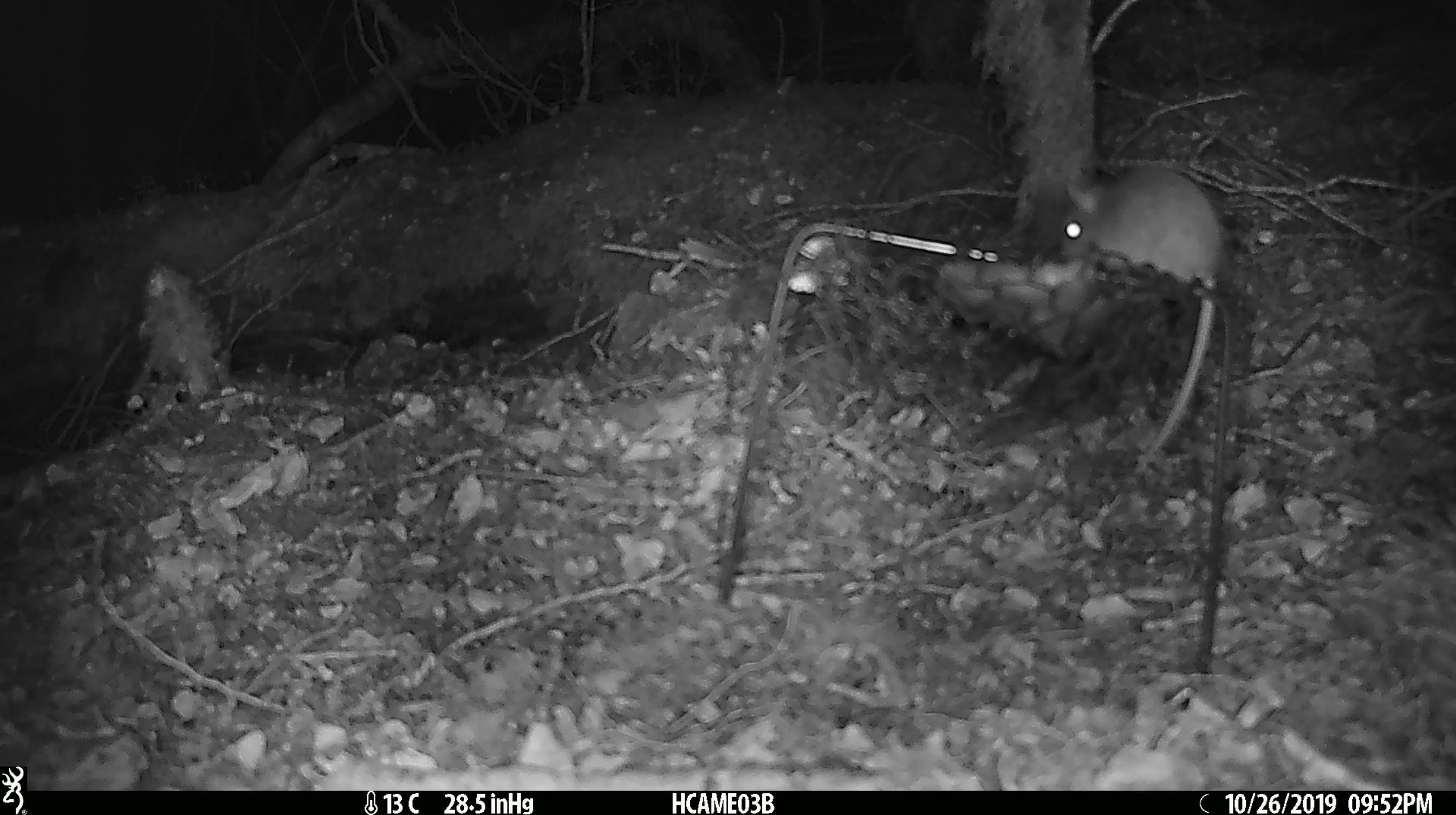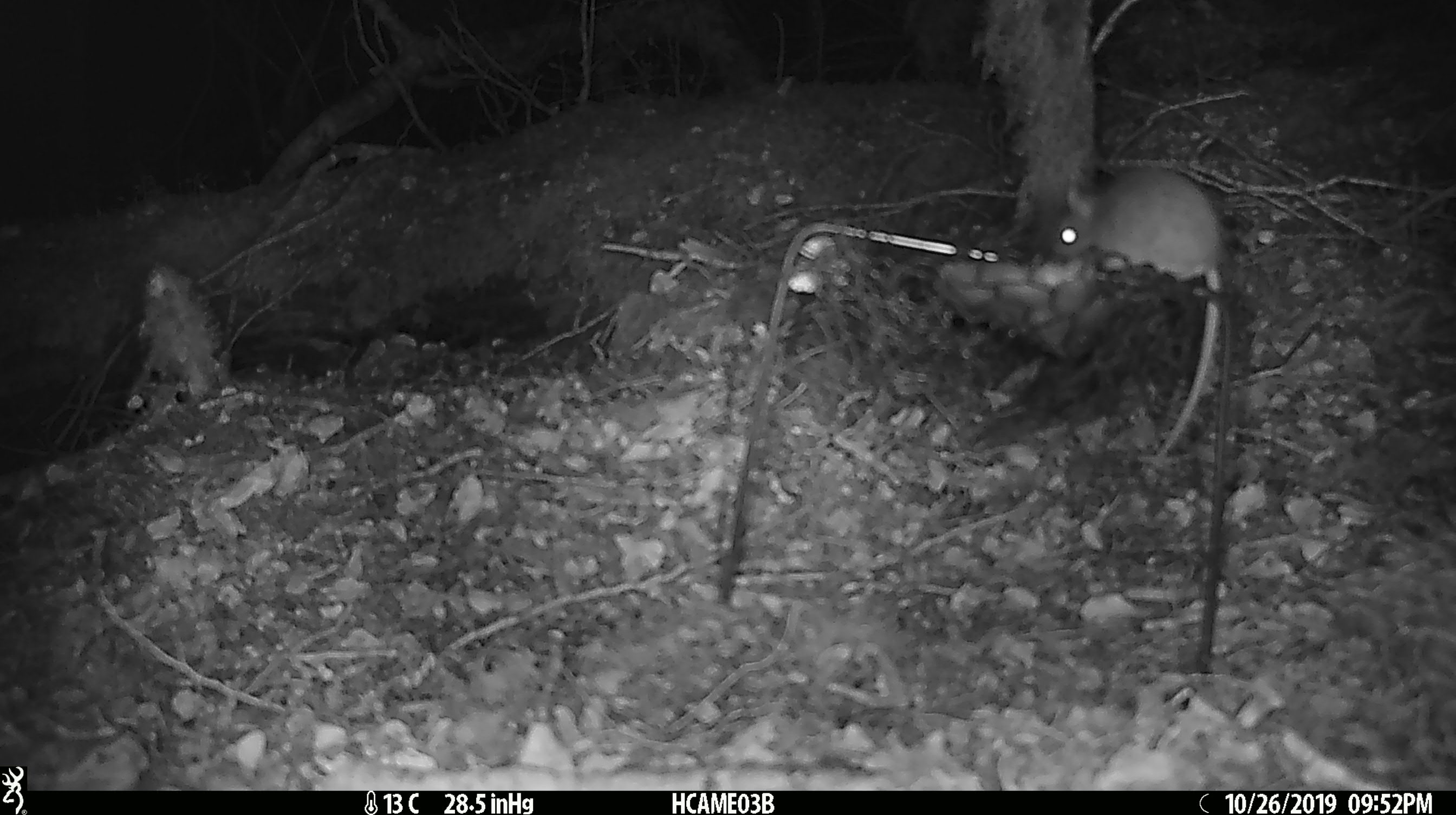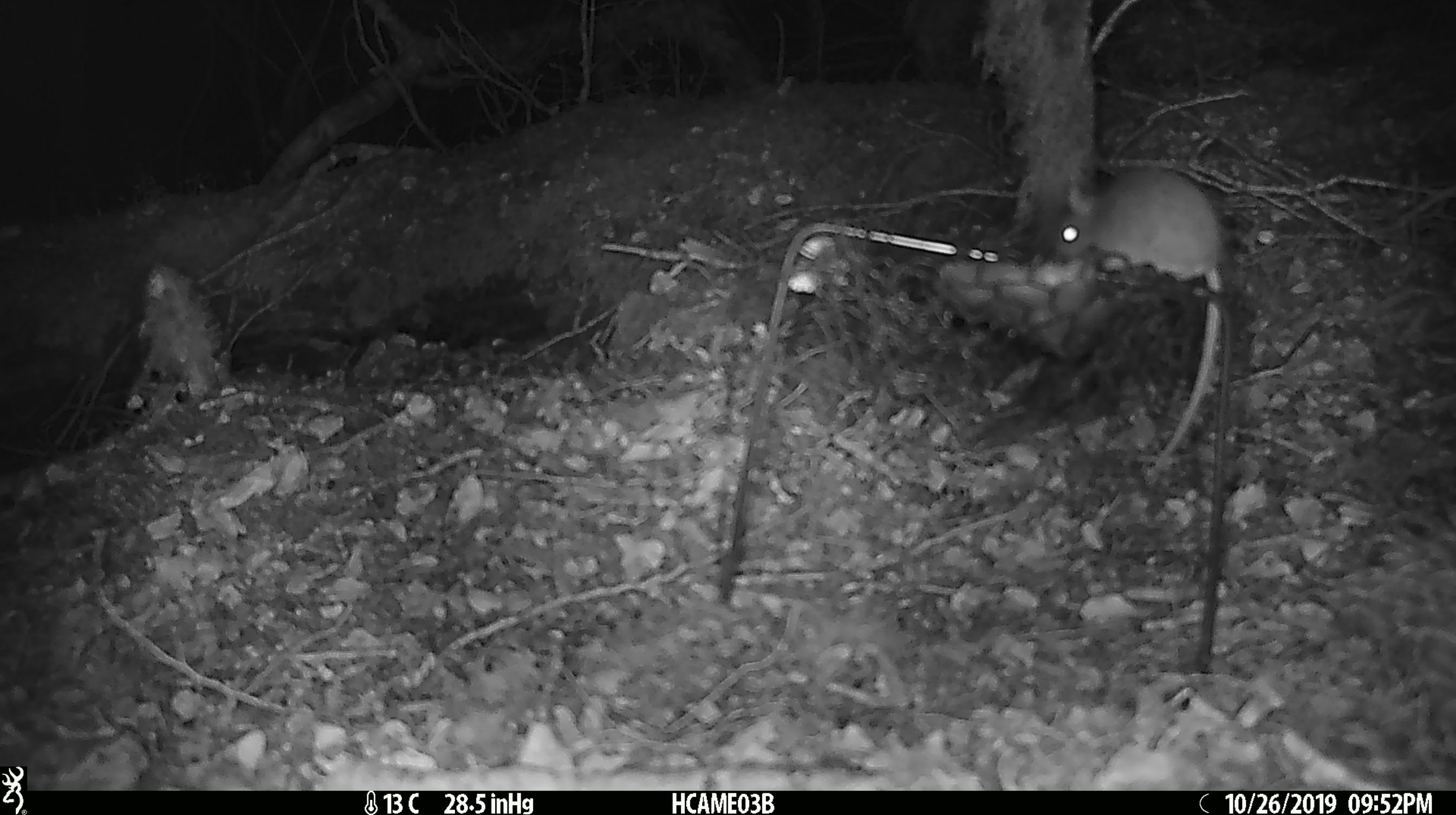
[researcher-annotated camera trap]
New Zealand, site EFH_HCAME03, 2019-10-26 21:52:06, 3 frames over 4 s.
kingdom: Animalia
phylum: Chordata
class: Mammalia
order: Rodentia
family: Muridae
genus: Mus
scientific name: Mus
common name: mouse